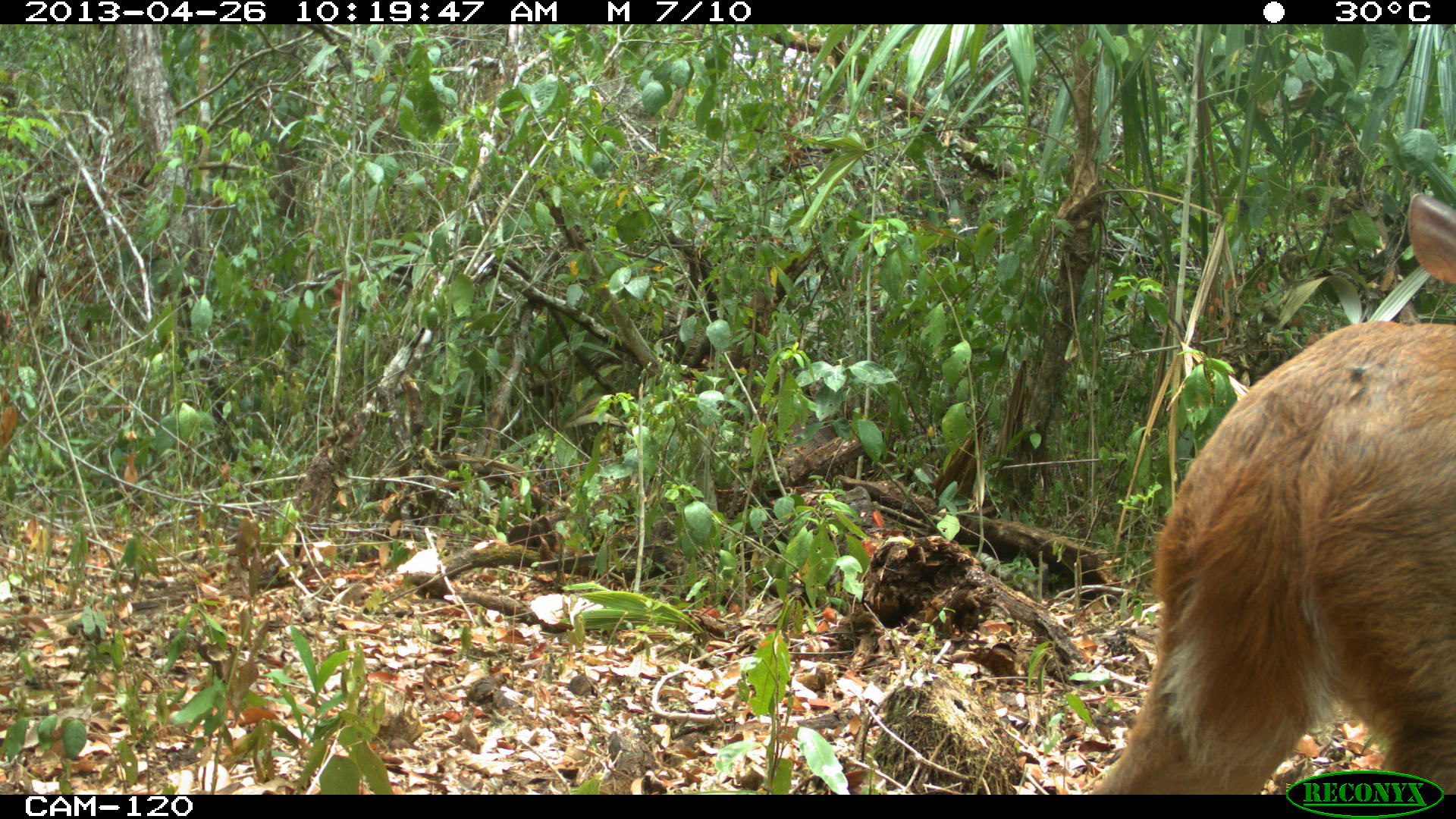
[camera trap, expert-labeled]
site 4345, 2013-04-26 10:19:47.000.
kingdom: Animalia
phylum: Chordata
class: Mammalia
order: Artiodactyla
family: Cervidae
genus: Mazama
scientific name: Mazama temama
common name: central american red brocket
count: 1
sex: female